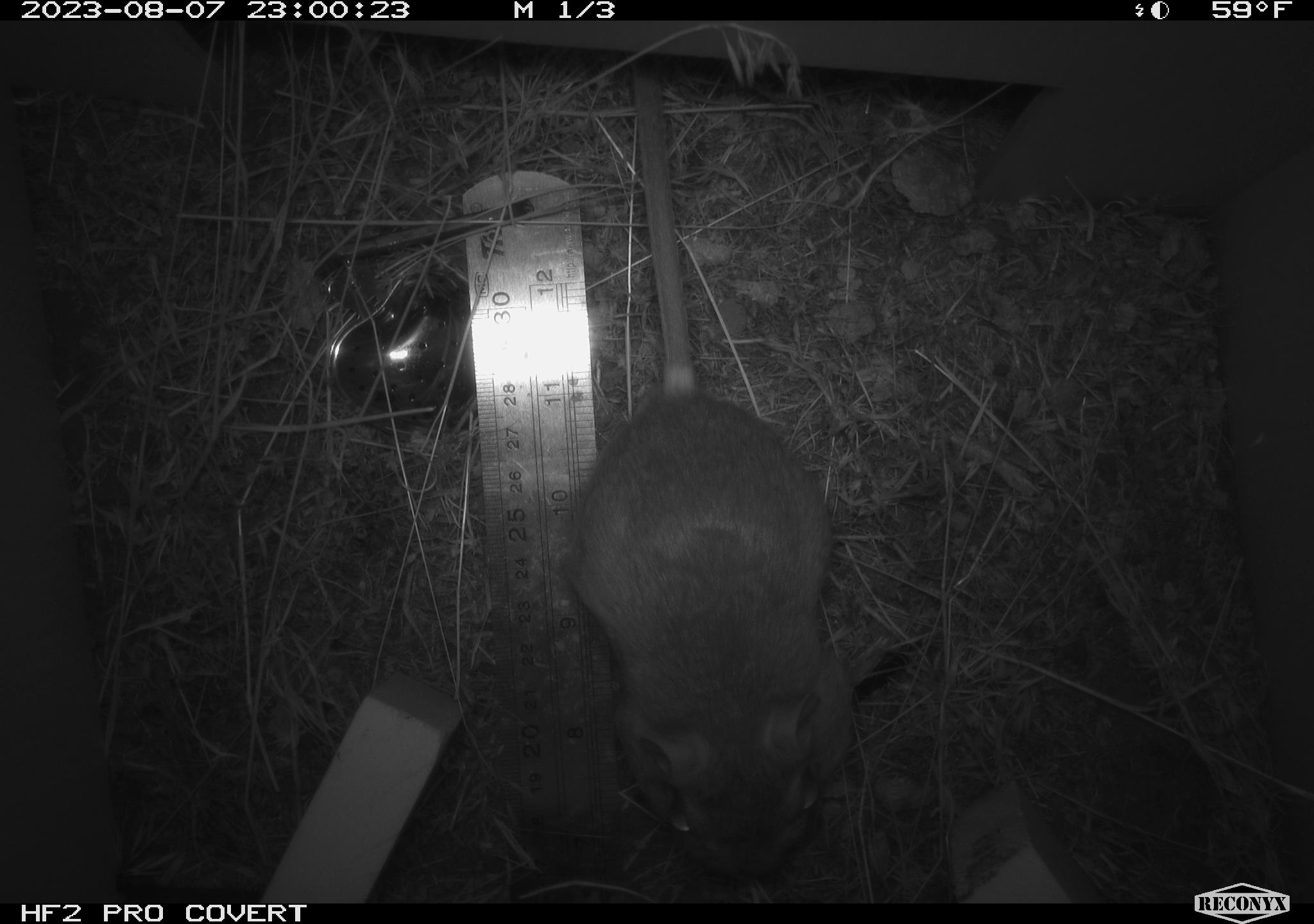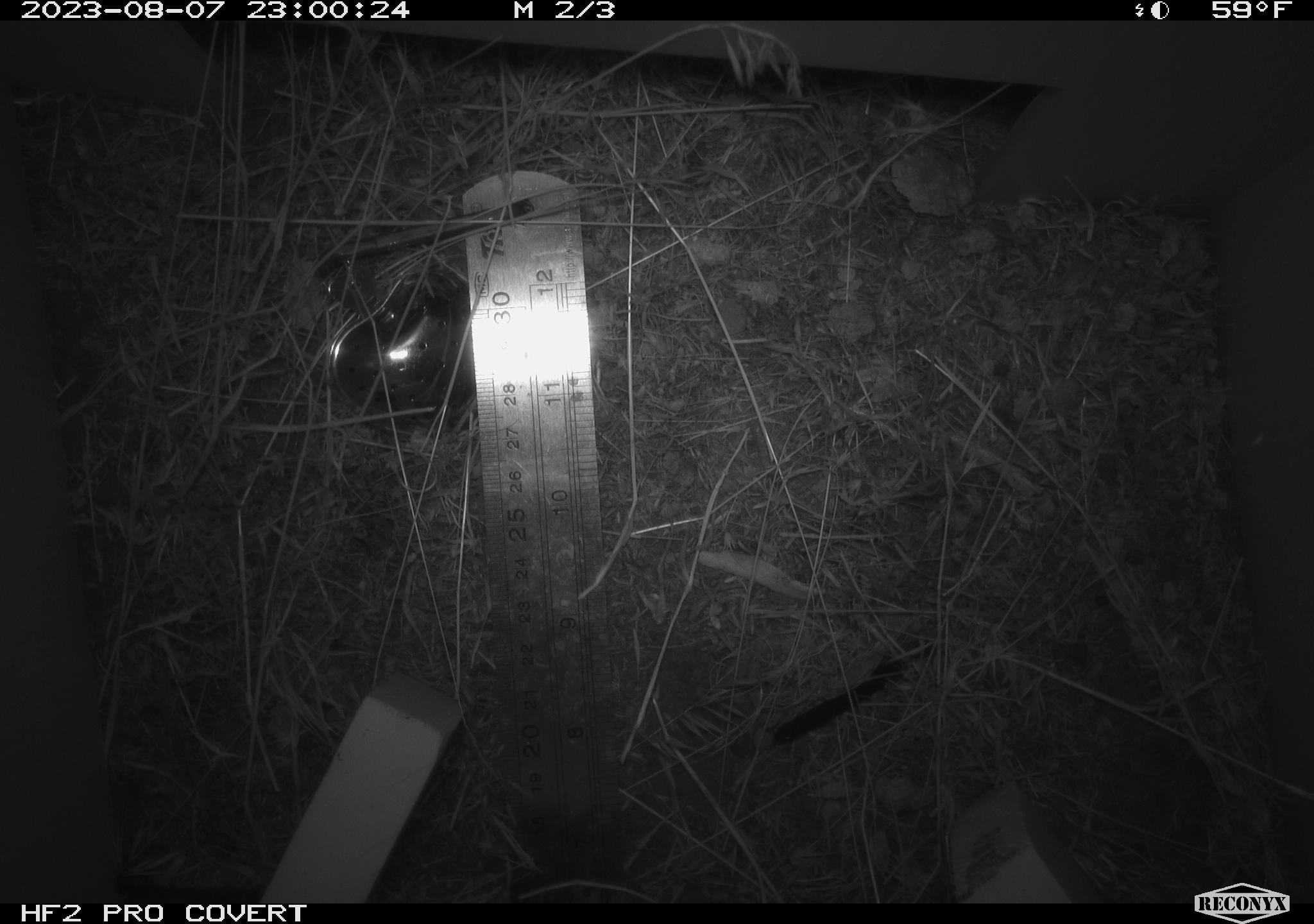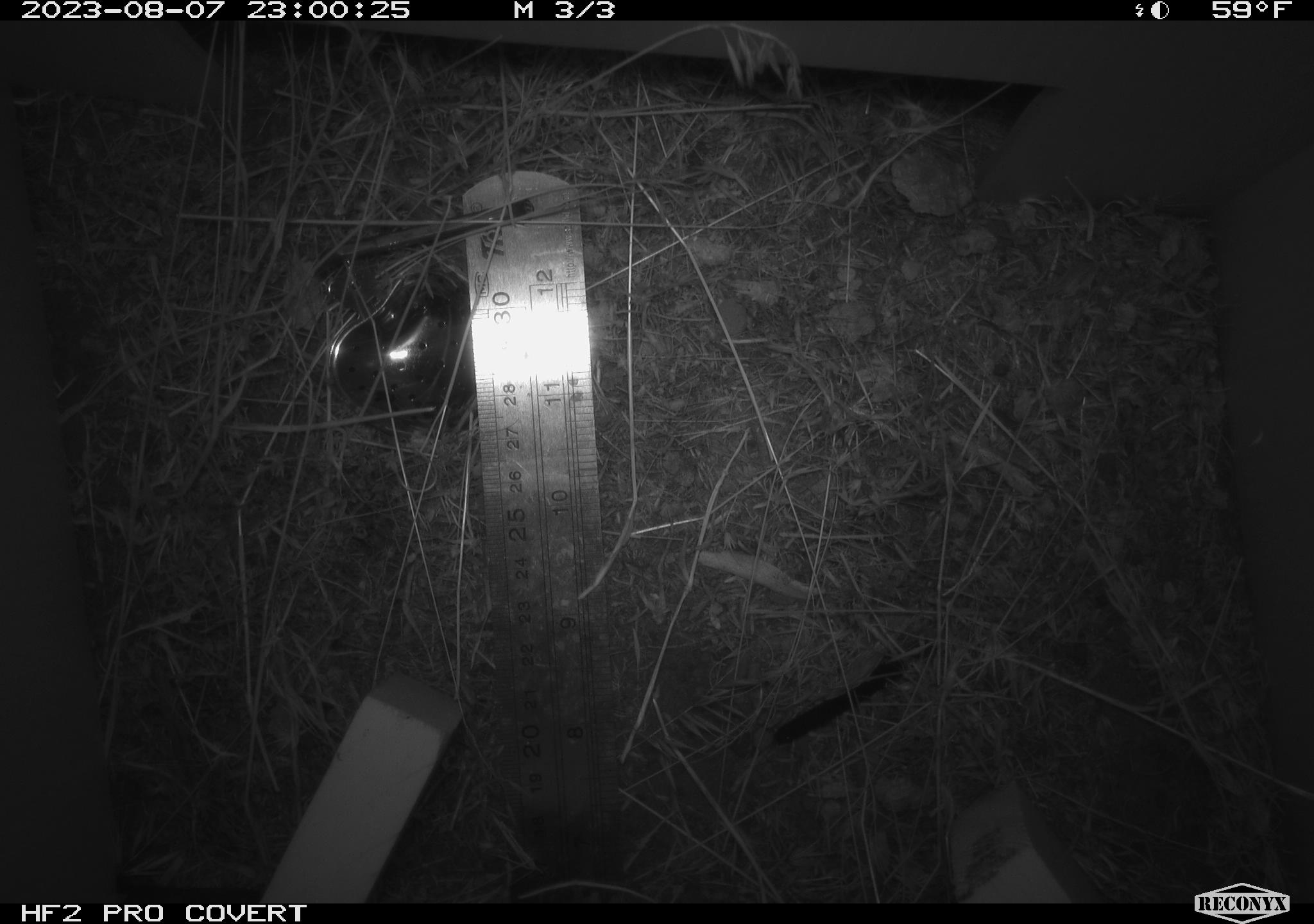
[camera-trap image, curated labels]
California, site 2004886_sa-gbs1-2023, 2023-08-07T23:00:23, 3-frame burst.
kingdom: Animalia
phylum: Chordata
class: Mammalia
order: Rodentia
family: Heteromyidae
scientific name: Heteromyidae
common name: kangaroo rats and pocket mice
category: heteromyidae family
Heteromyidae family (kangaroo rats and pocket mice) (Heteromyidae).